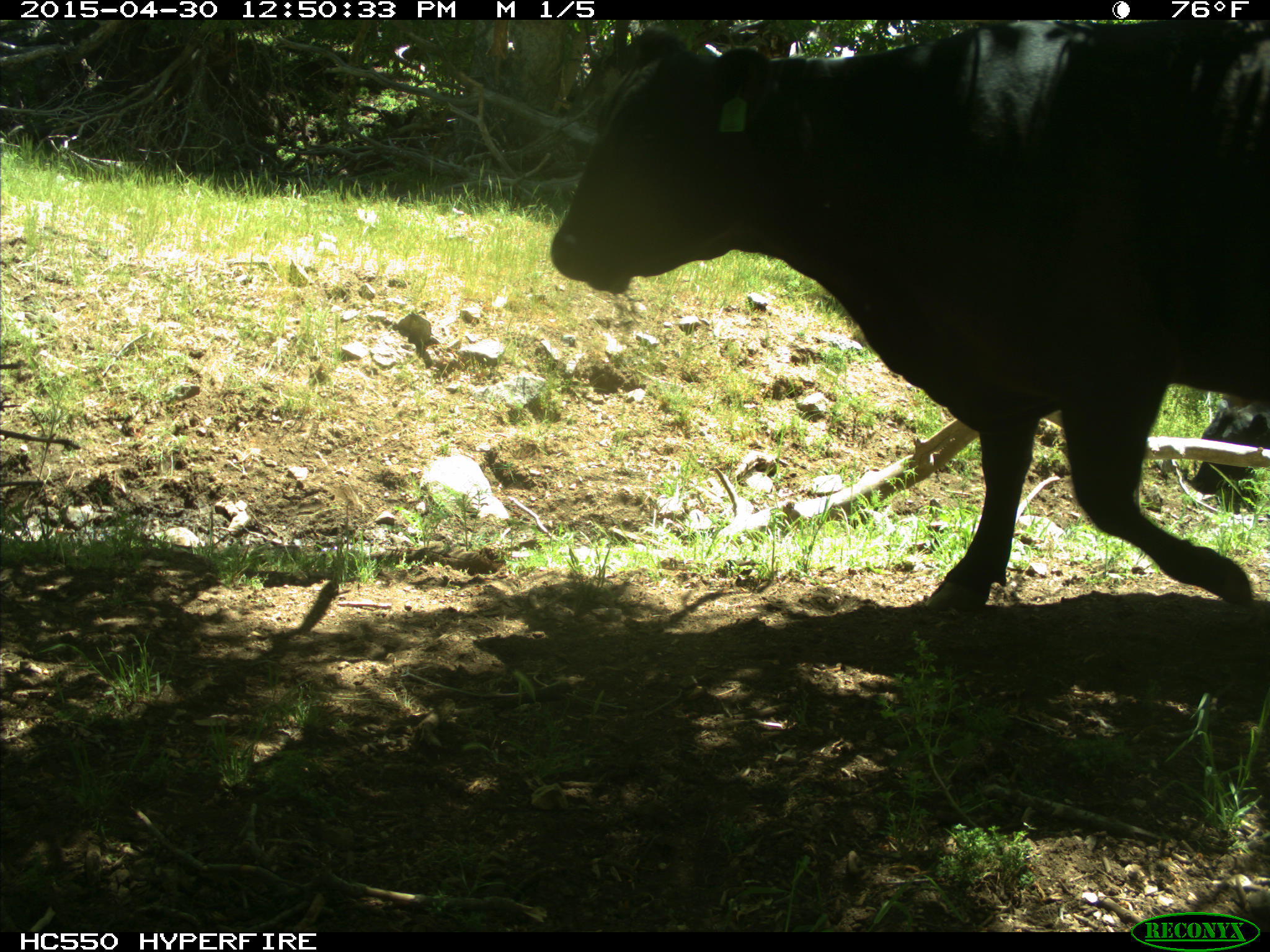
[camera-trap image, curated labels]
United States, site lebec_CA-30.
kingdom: Animalia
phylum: Chordata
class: Mammalia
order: Artiodactyla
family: Bovidae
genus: Bos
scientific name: Bos taurus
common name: domestic cow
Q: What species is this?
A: Bos taurus (domestic cow).